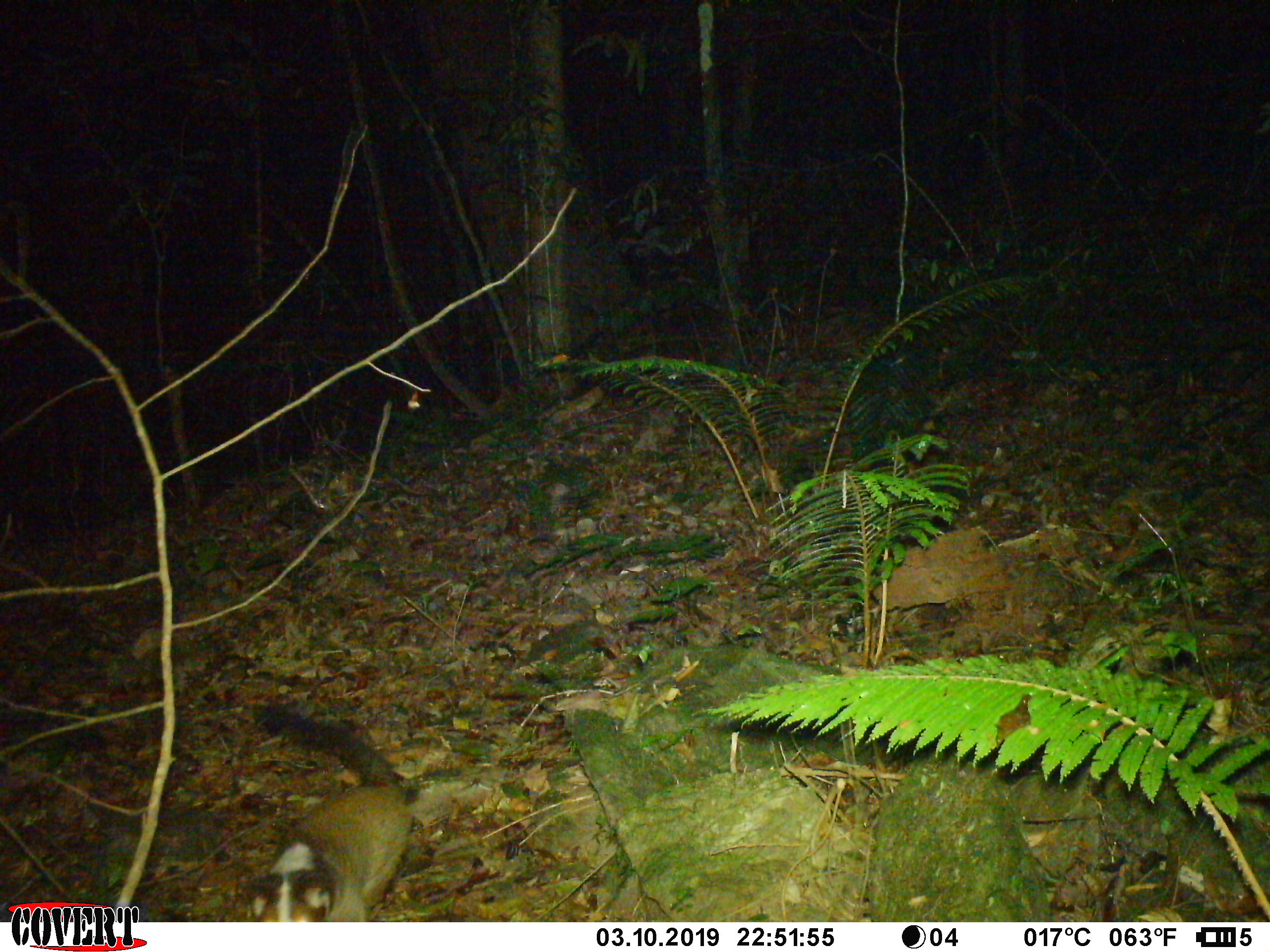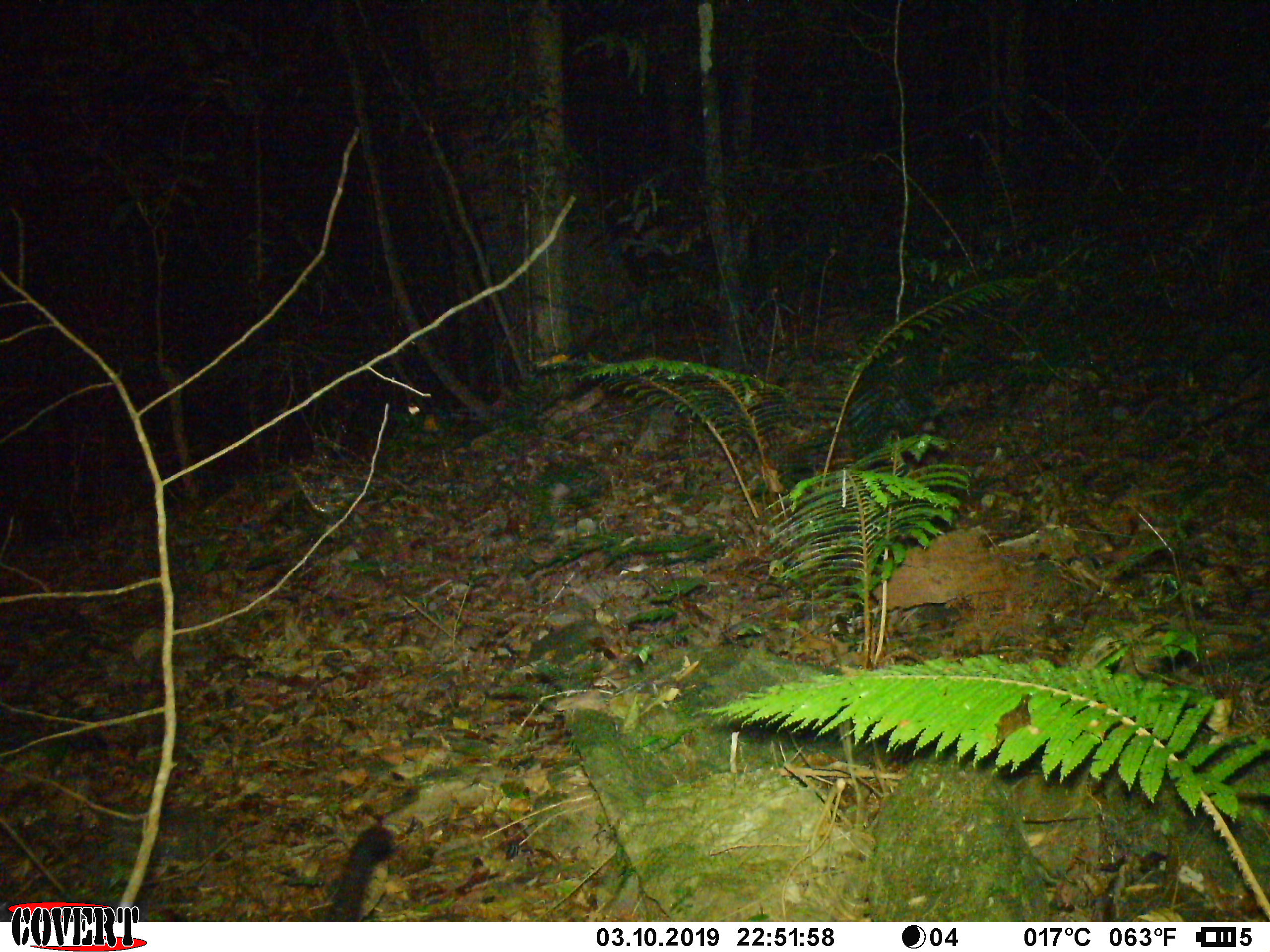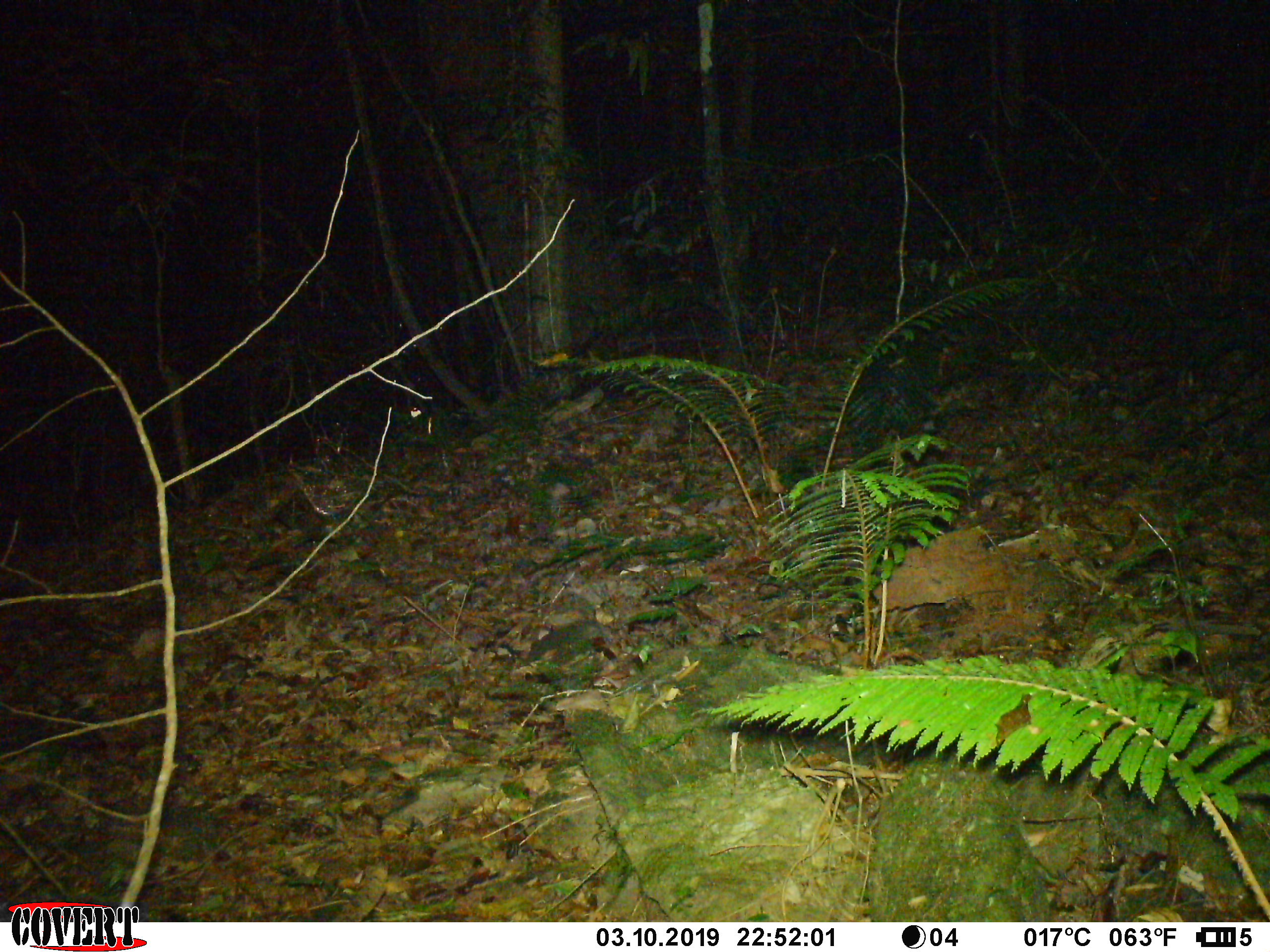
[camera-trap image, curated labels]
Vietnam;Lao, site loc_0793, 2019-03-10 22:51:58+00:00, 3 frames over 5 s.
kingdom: Animalia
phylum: Chordata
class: Mammalia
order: Carnivora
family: Viverridae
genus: Paguma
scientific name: Paguma larvata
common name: masked palm civet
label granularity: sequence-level